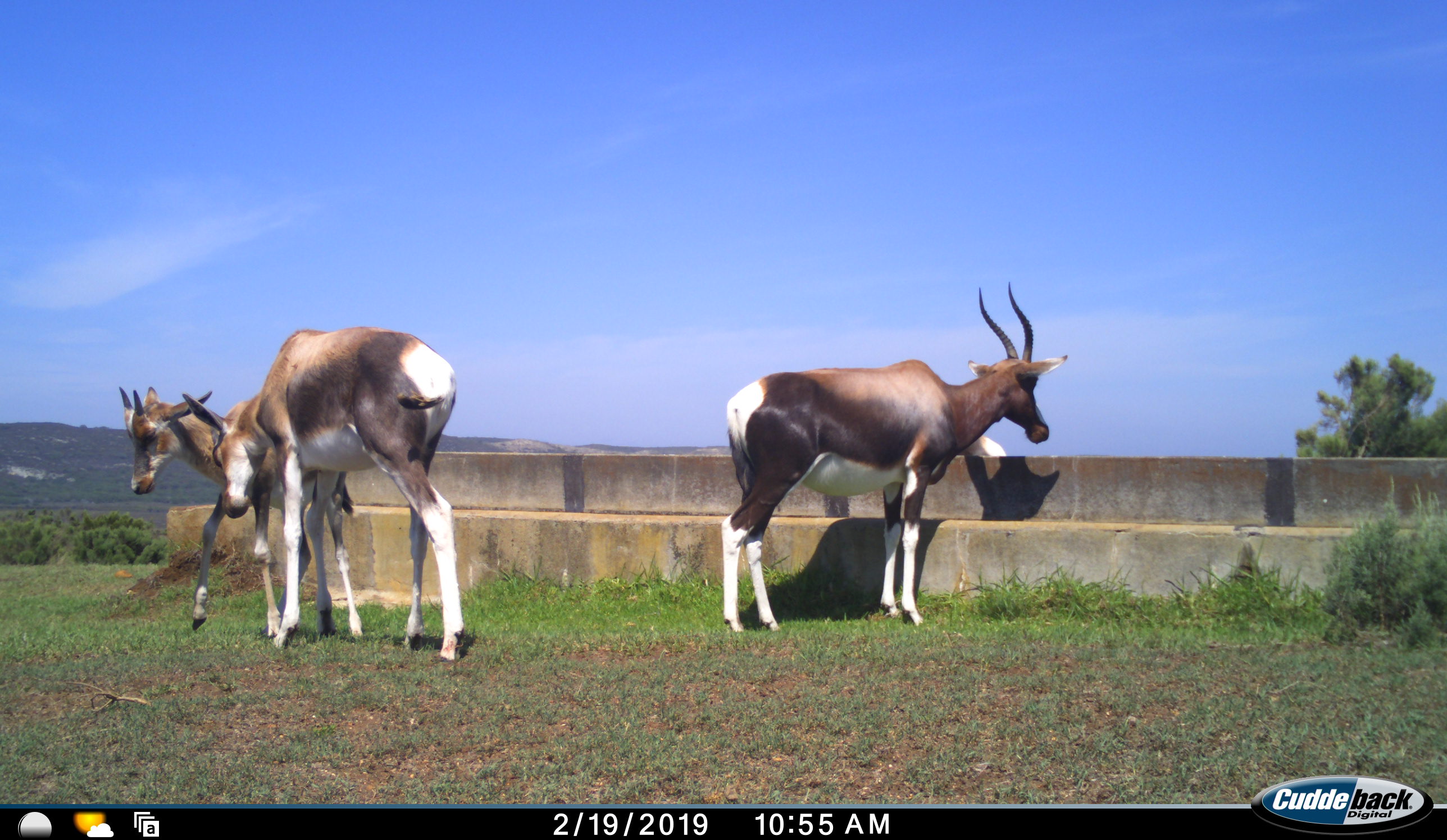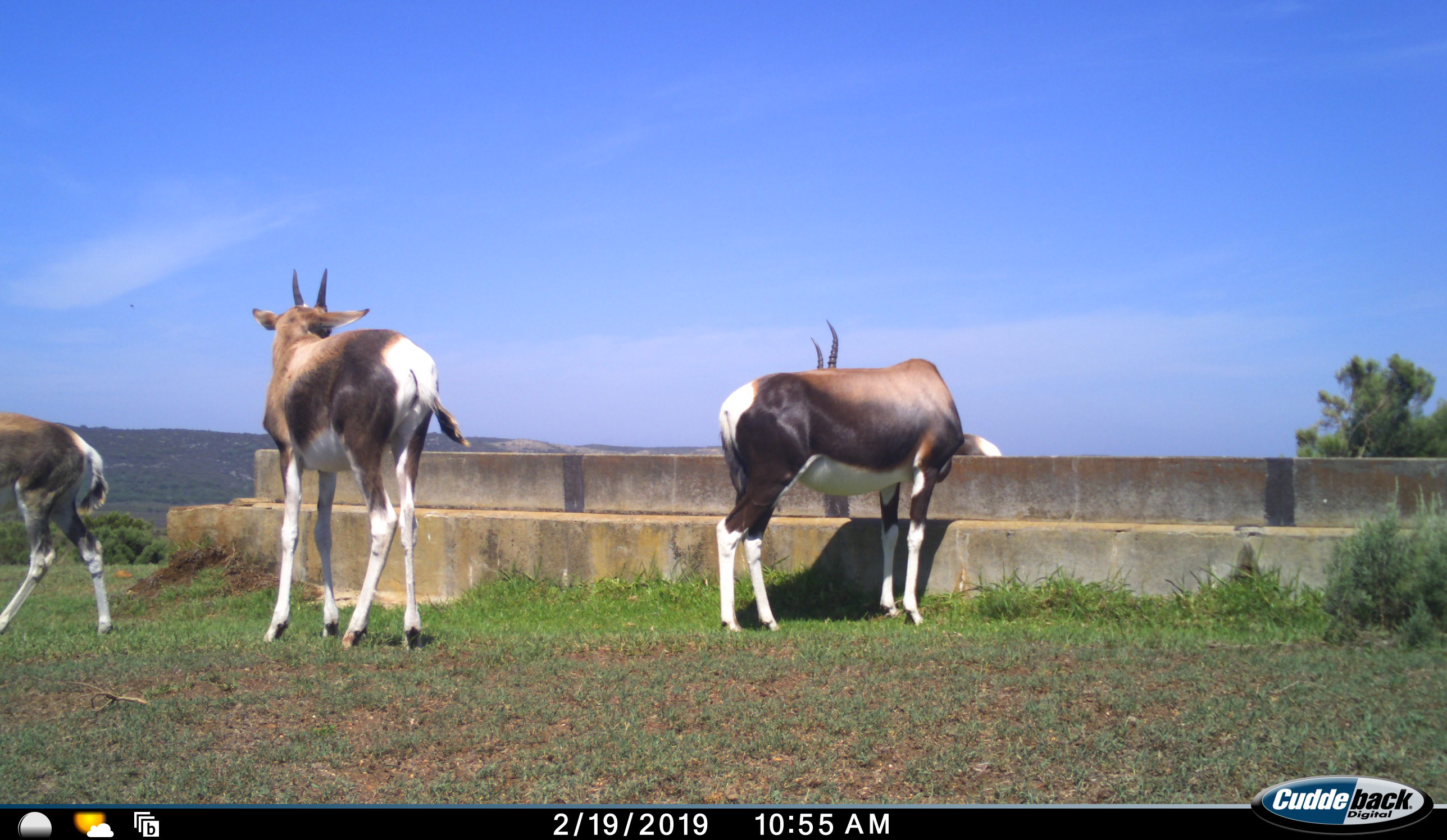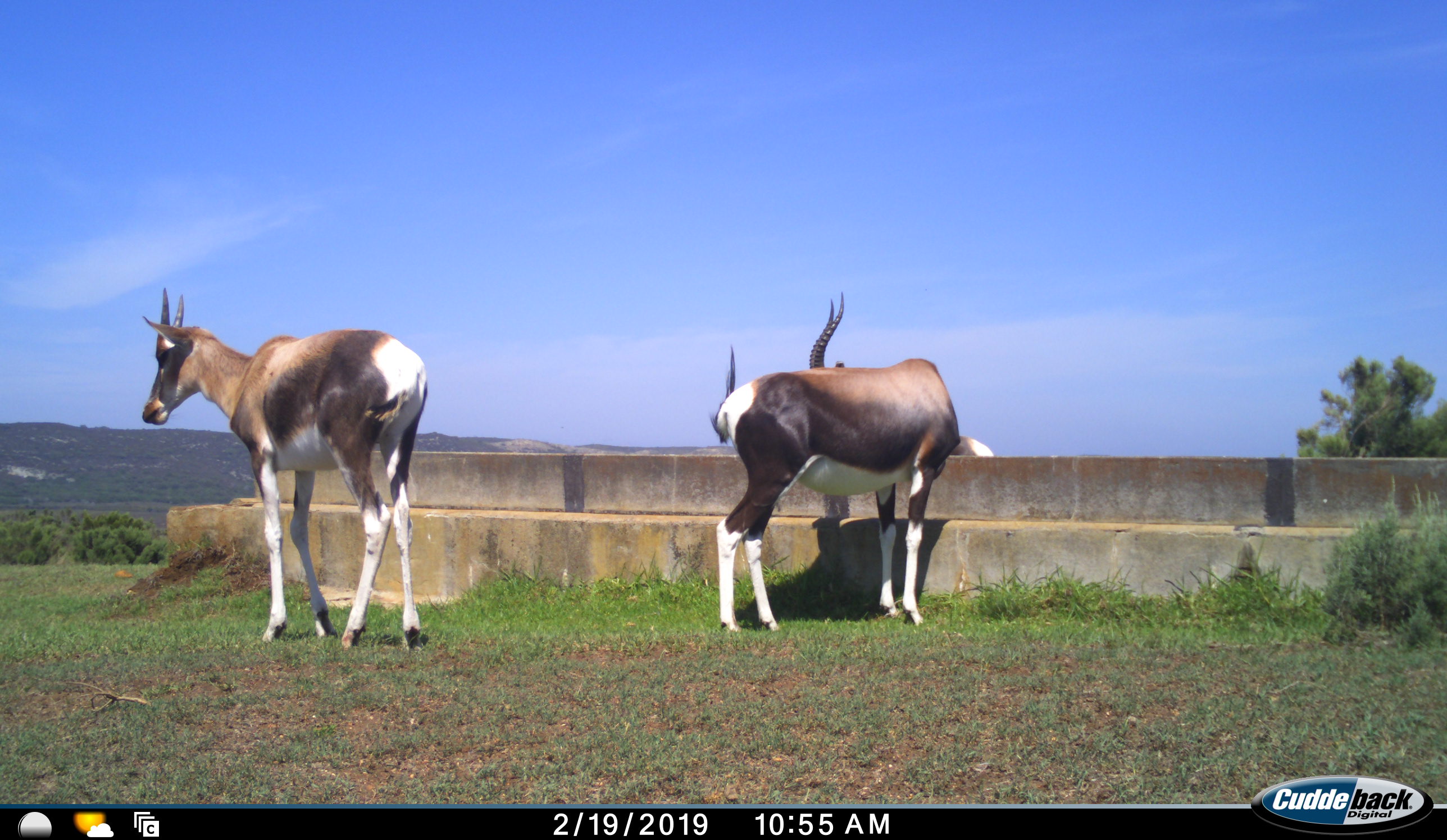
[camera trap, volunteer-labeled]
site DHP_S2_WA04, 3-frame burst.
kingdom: Animalia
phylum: Chordata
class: Mammalia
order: Artiodactyla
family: Bovidae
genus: Damaliscus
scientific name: Damaliscus pygargus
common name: bontebok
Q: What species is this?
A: Bontebok (Damaliscus pygargus).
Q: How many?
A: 4.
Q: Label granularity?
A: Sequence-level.